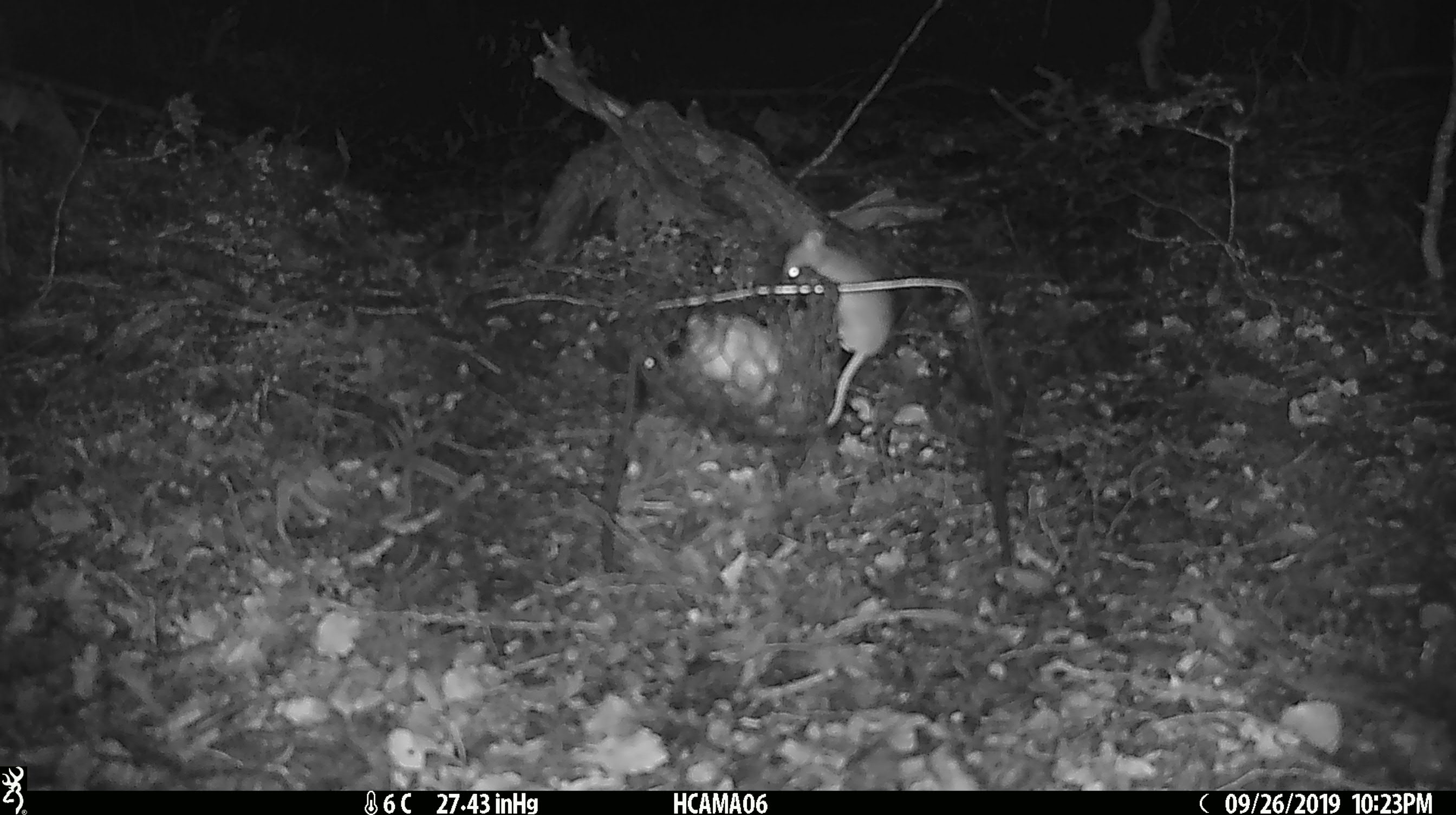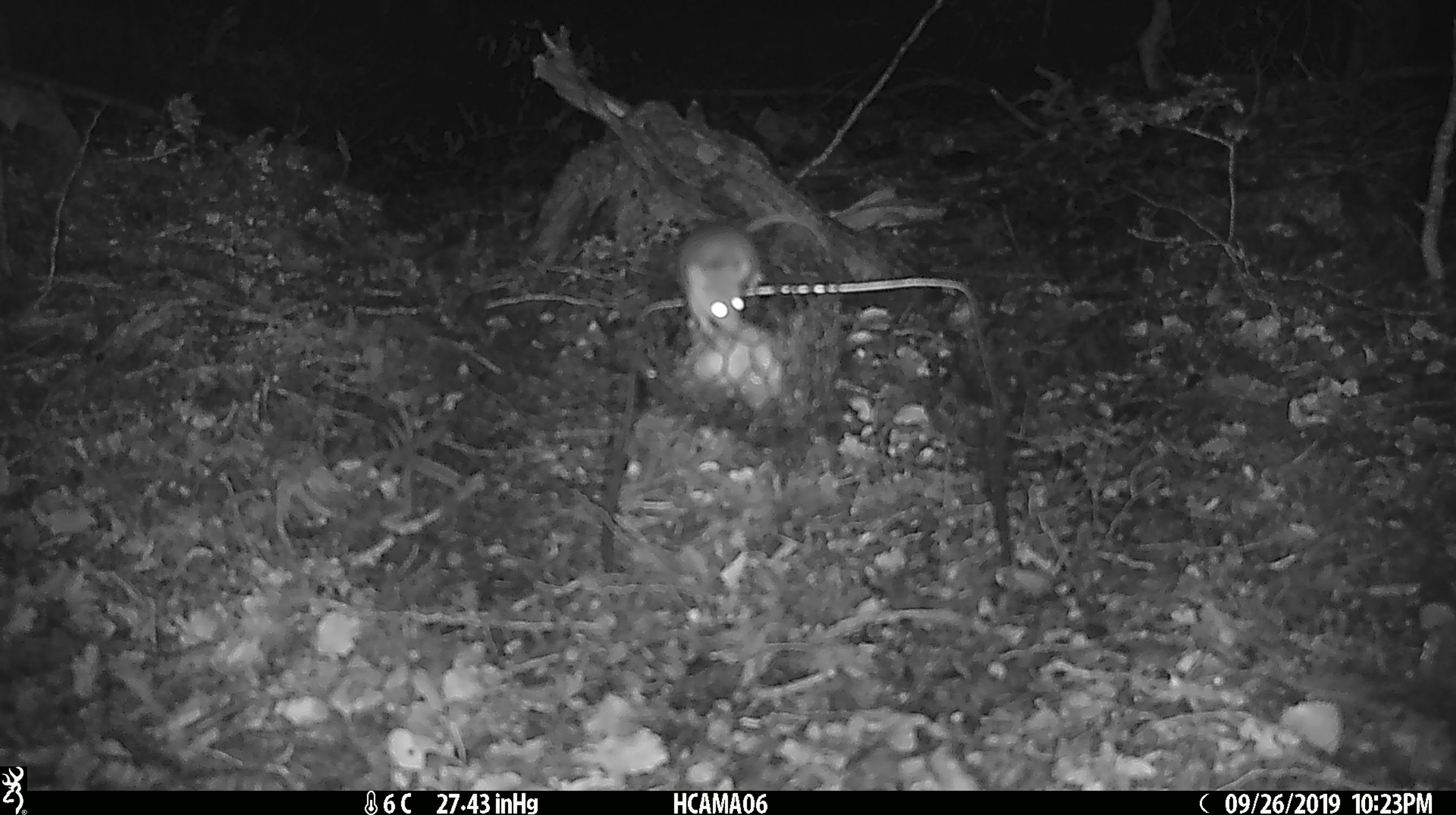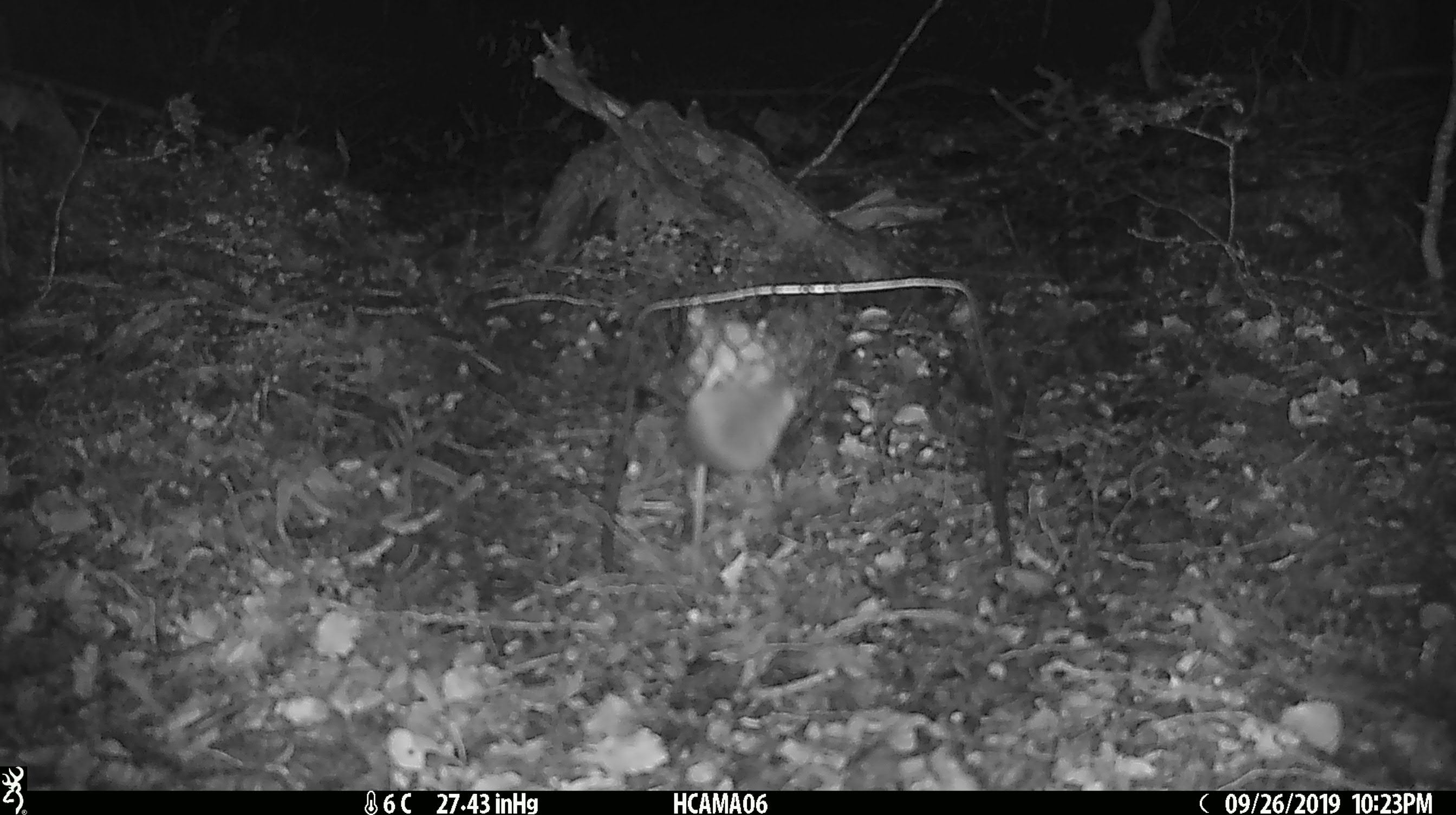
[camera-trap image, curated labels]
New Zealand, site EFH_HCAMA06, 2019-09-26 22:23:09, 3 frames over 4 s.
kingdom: Animalia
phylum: Chordata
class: Mammalia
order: Rodentia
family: Muridae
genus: Mus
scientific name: Mus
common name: mouse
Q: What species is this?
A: Mouse (Mus).